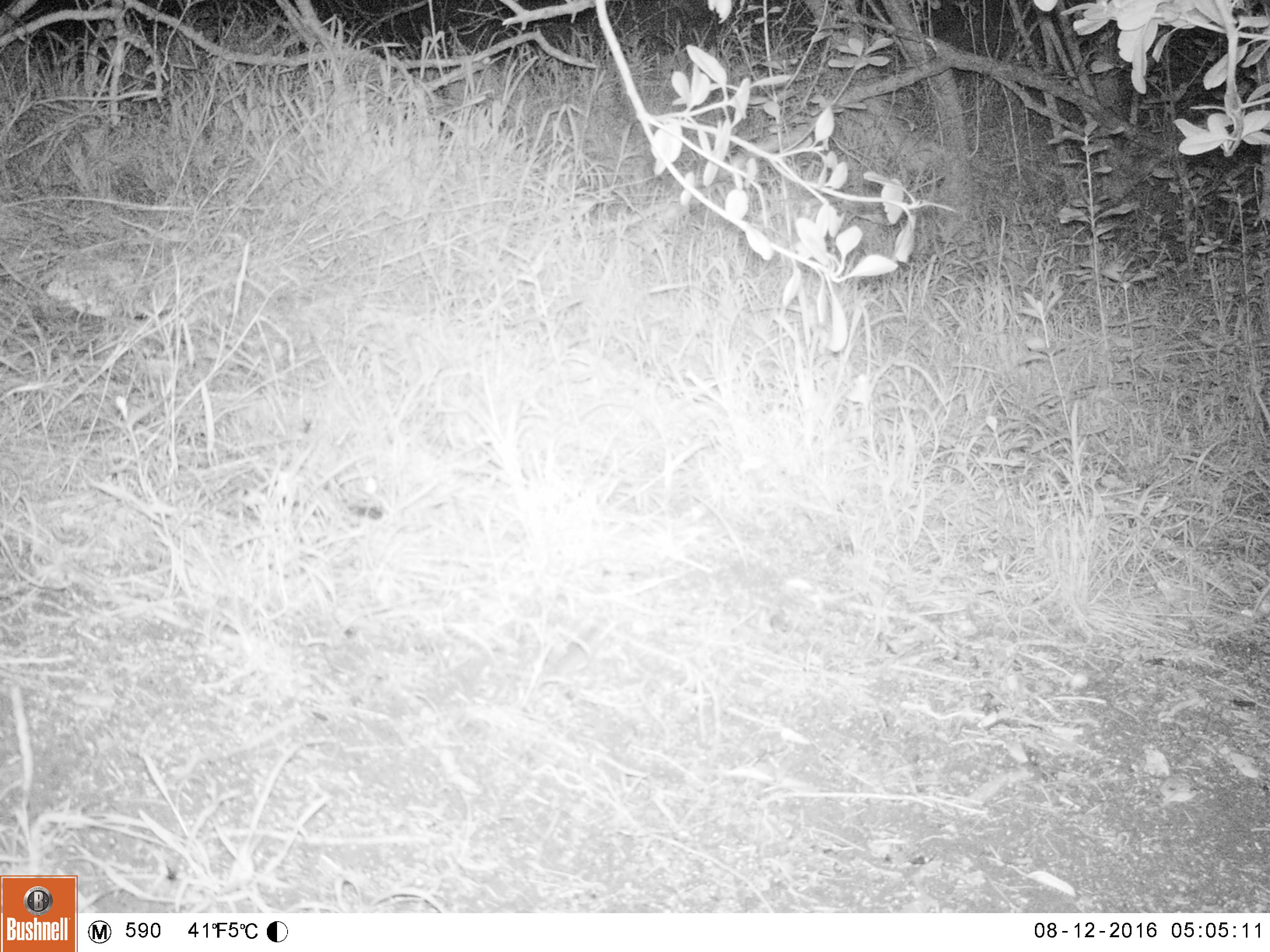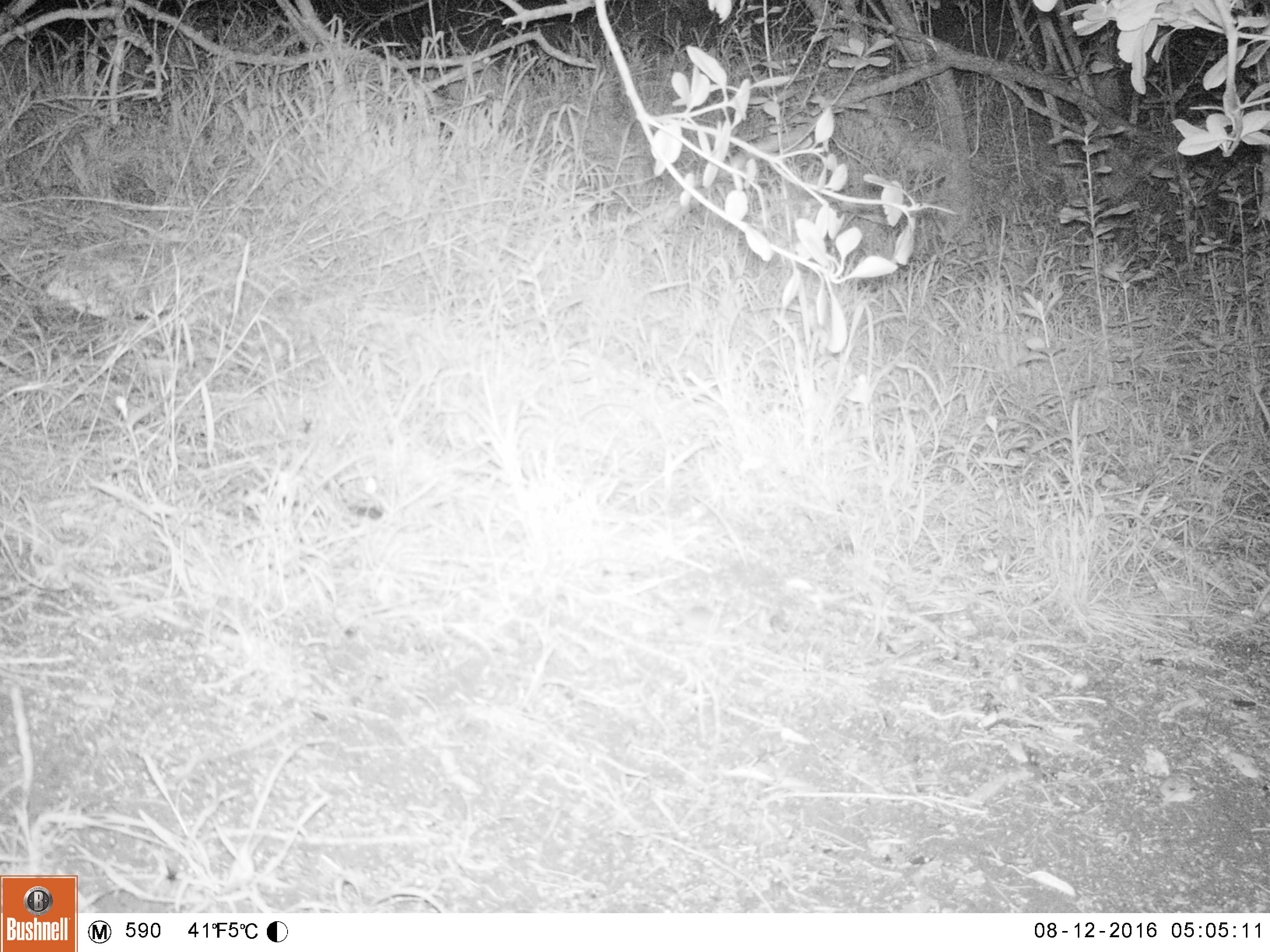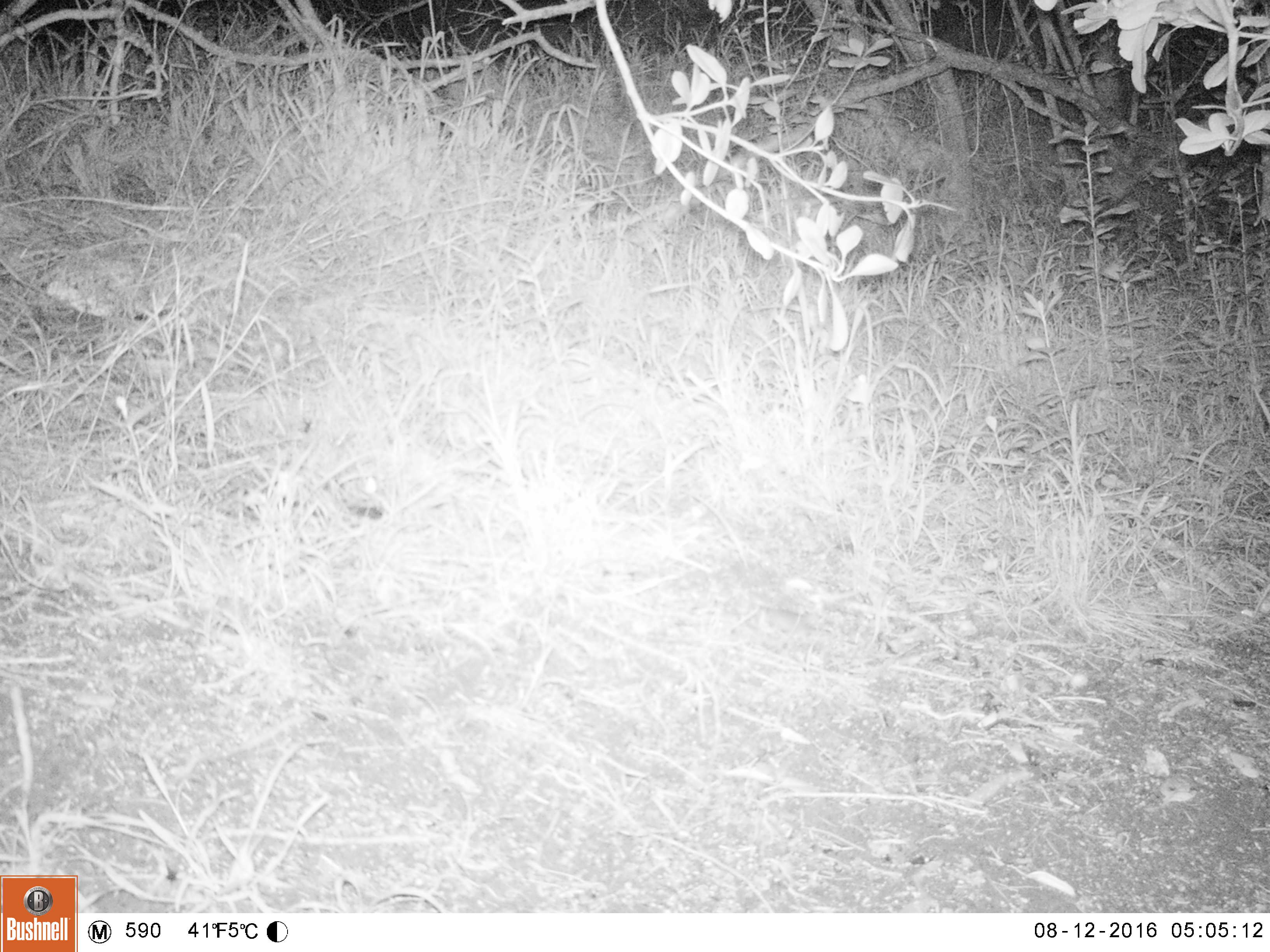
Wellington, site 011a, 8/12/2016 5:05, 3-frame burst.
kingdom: Animalia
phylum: Chordata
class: Mammalia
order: Rodentia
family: Muridae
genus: Mus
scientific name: Mus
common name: mouse